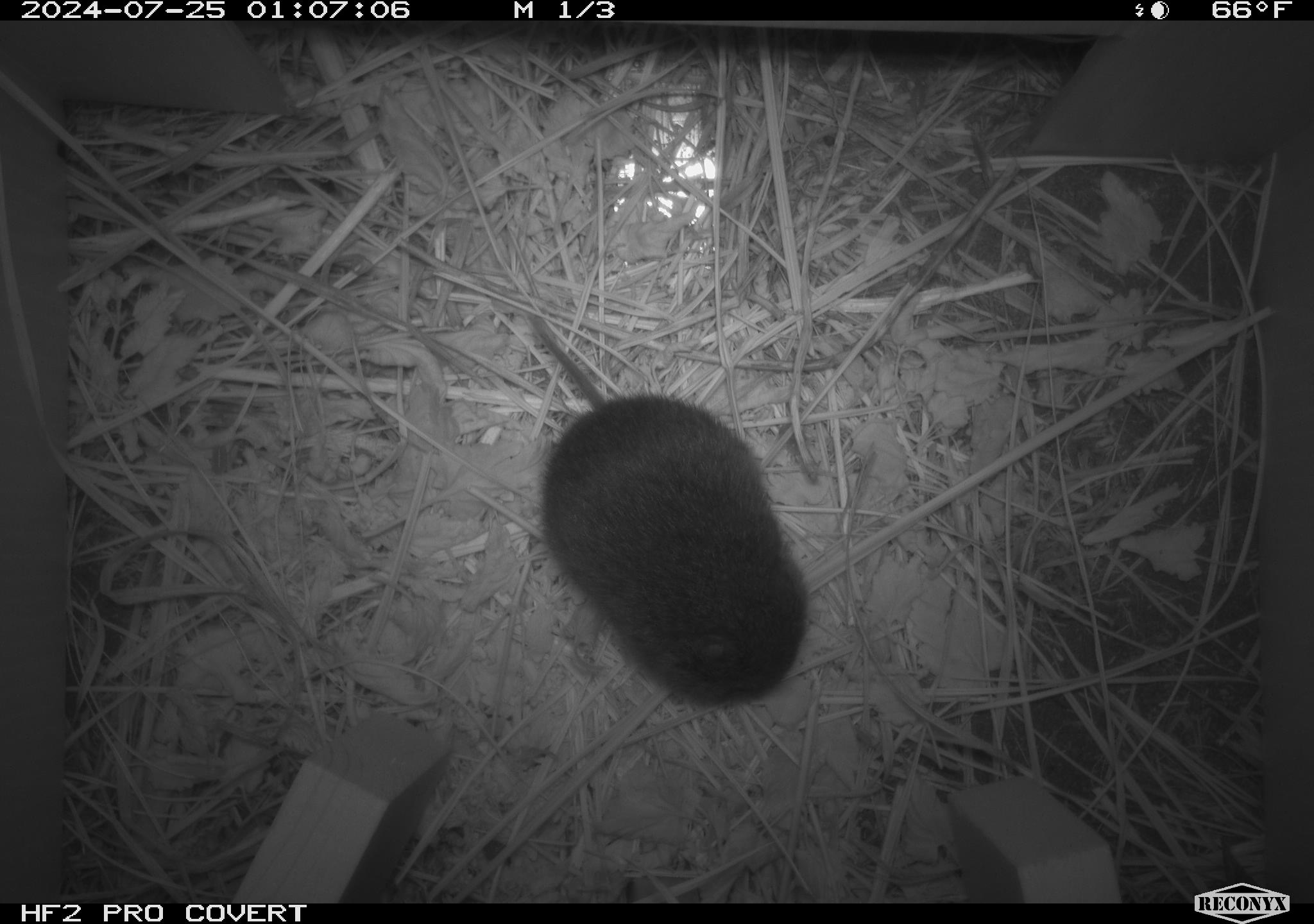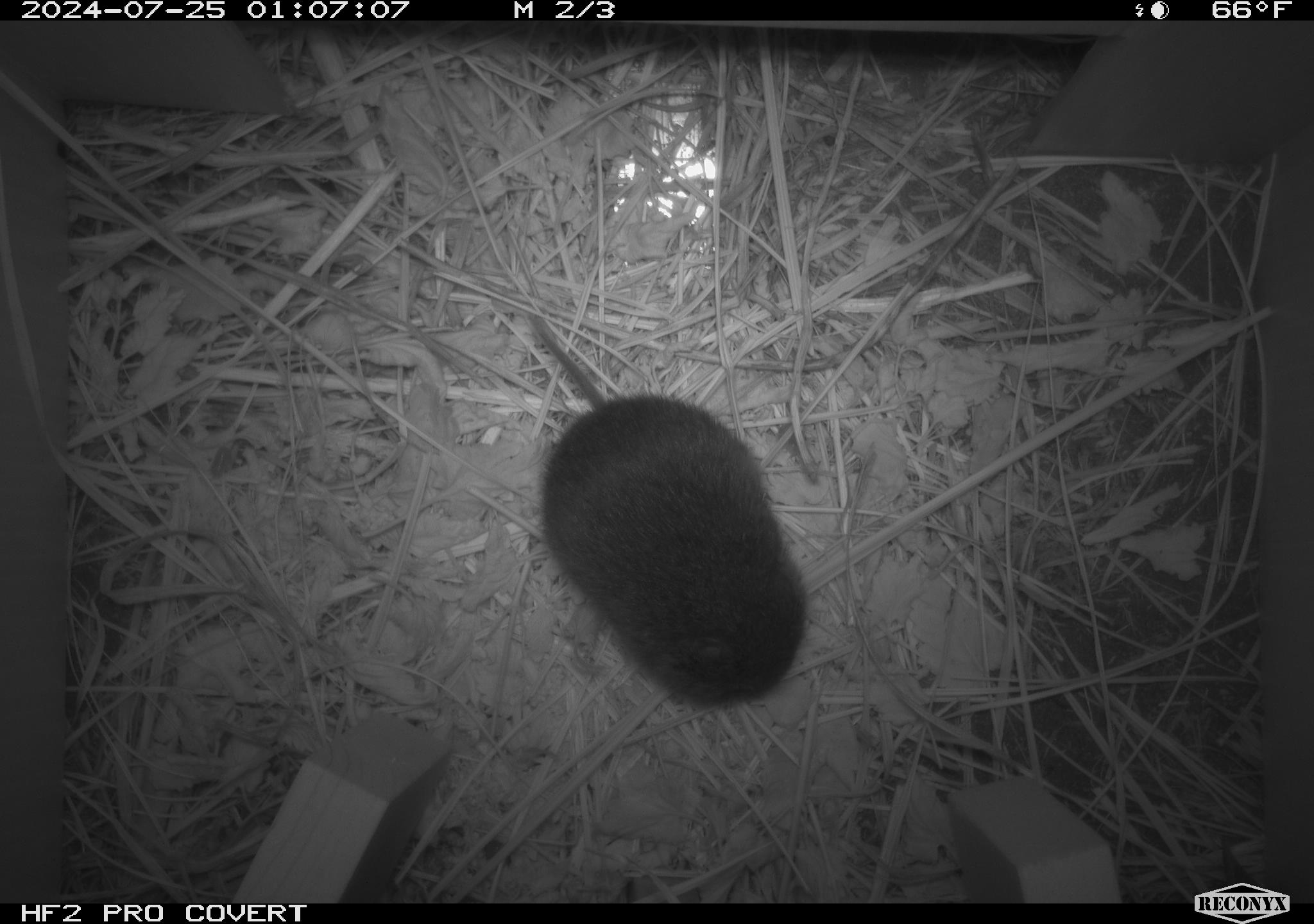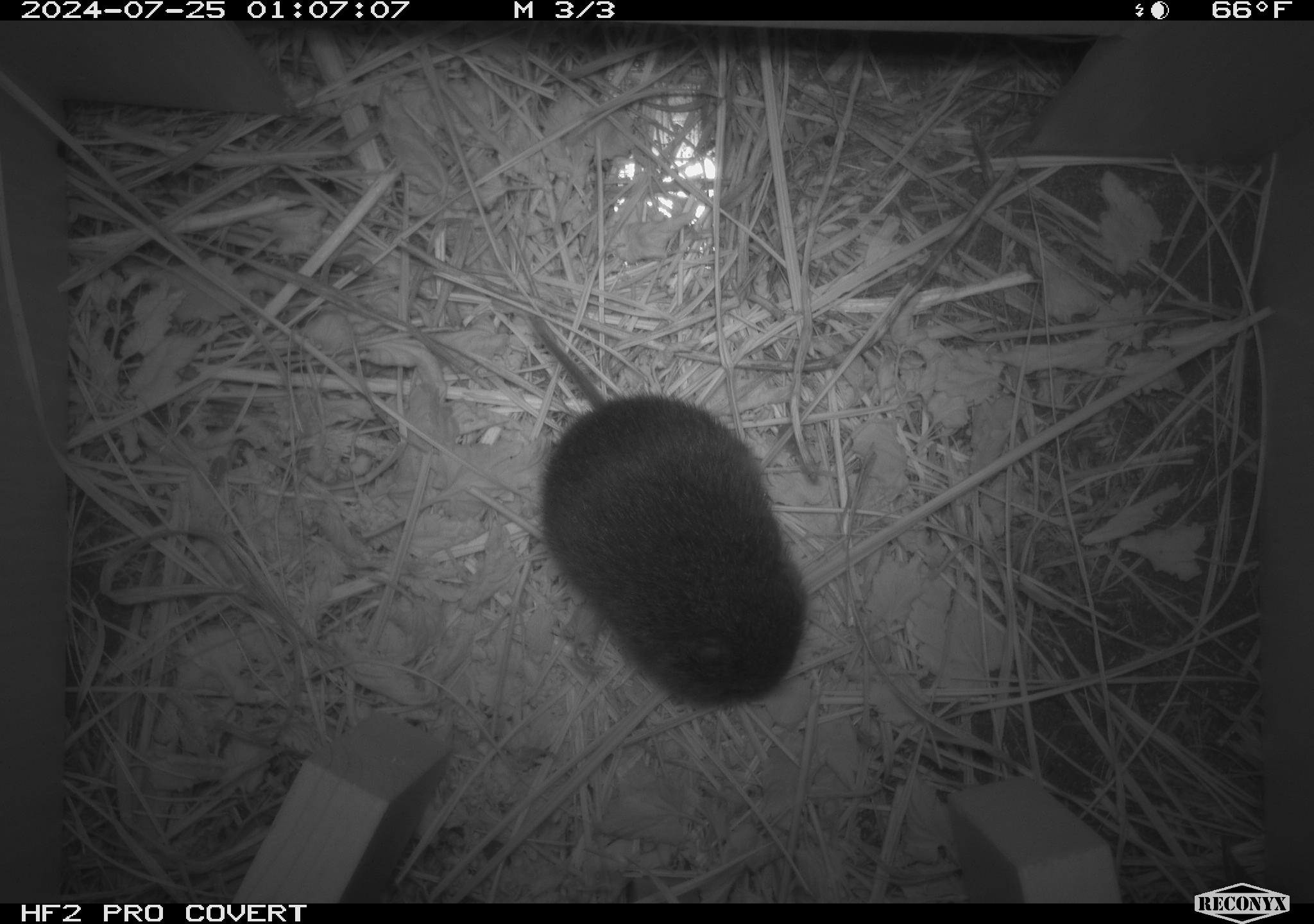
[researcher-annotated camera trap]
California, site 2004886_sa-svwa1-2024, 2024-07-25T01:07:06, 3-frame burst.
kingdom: Animalia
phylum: Chordata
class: Mammalia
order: Rodentia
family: Cricetidae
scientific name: Arvicolinae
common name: voles, lemmings, and muskrats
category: arvicolinae subfamily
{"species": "arvicolinae subfamily (voles, lemmings, and muskrats) (Arvicolinae)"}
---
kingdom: Animalia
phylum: Arthropoda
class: Malacostraca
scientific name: Malacostraca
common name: amphipods, crabs, isopods, krill, lobsters and shrimps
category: malacostracan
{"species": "malacostracan (amphipods, crabs, isopods, krill, lobsters and shrimps) (Malacostraca)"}